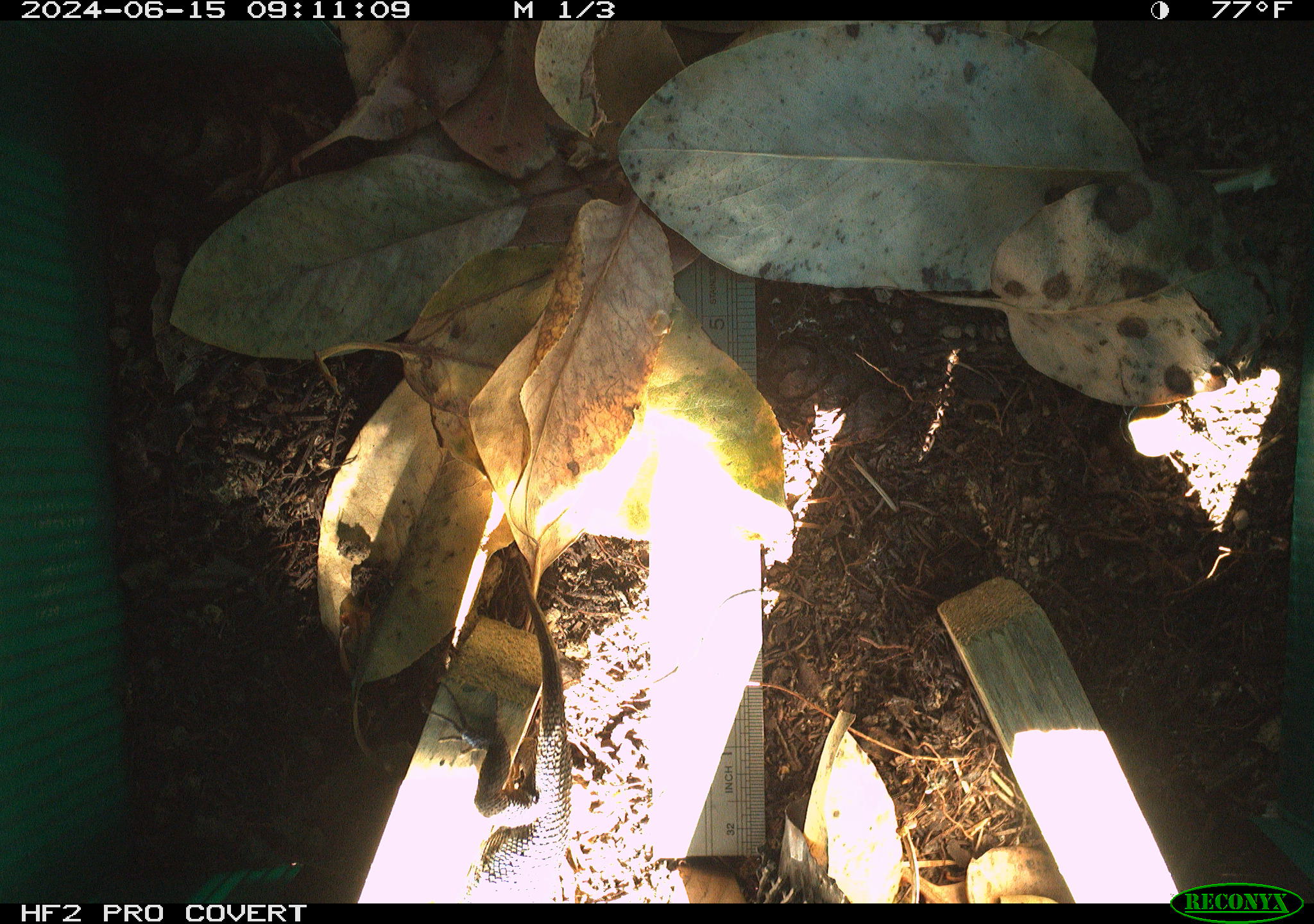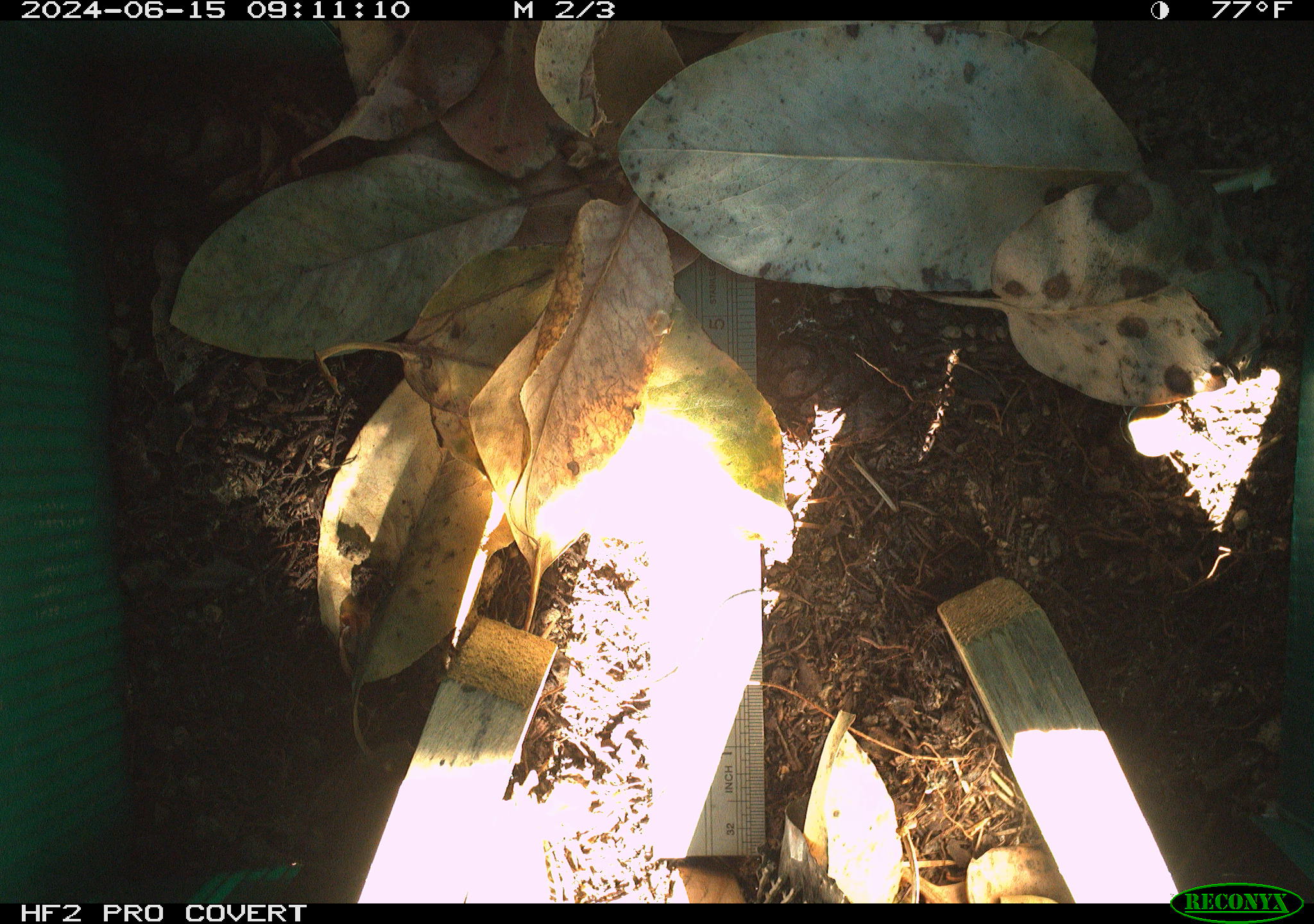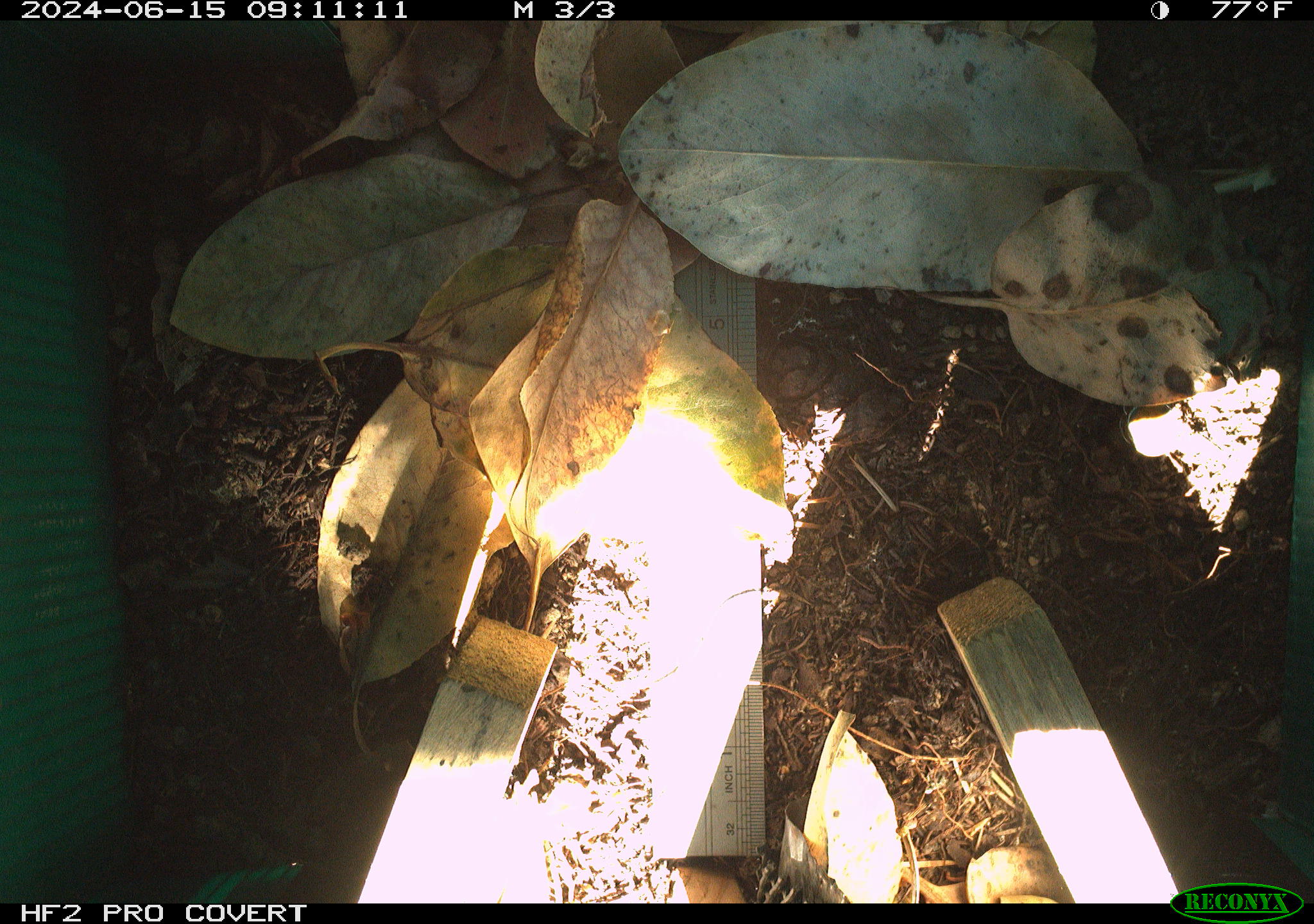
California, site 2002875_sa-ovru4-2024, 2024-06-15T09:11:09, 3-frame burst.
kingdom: Animalia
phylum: Chordata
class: Reptilia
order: Squamata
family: Phrynosomatidae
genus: Sceloporus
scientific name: Sceloporus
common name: spiny lizards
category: sceloporus species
Sceloporus species (spiny lizards) (Sceloporus).